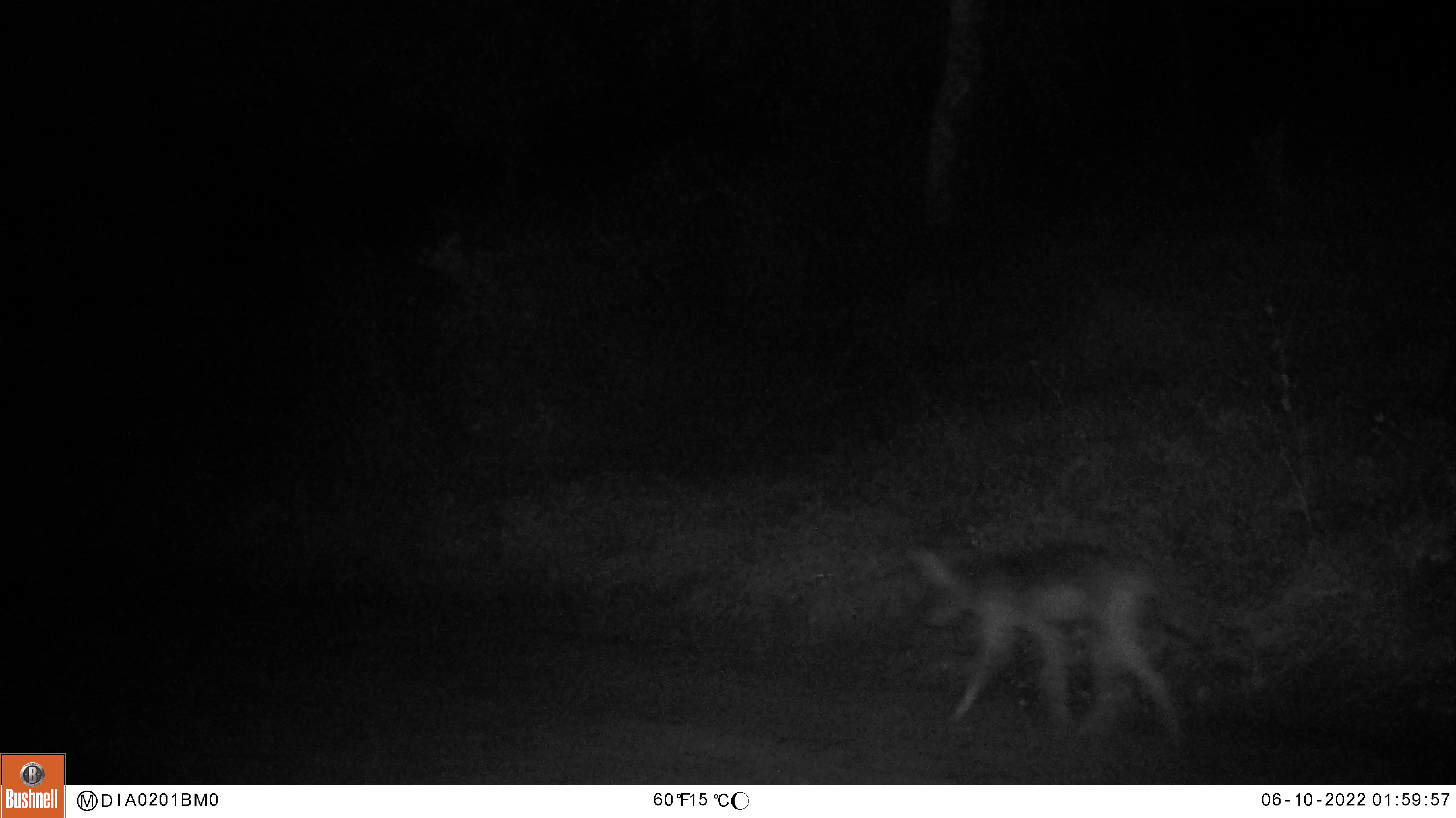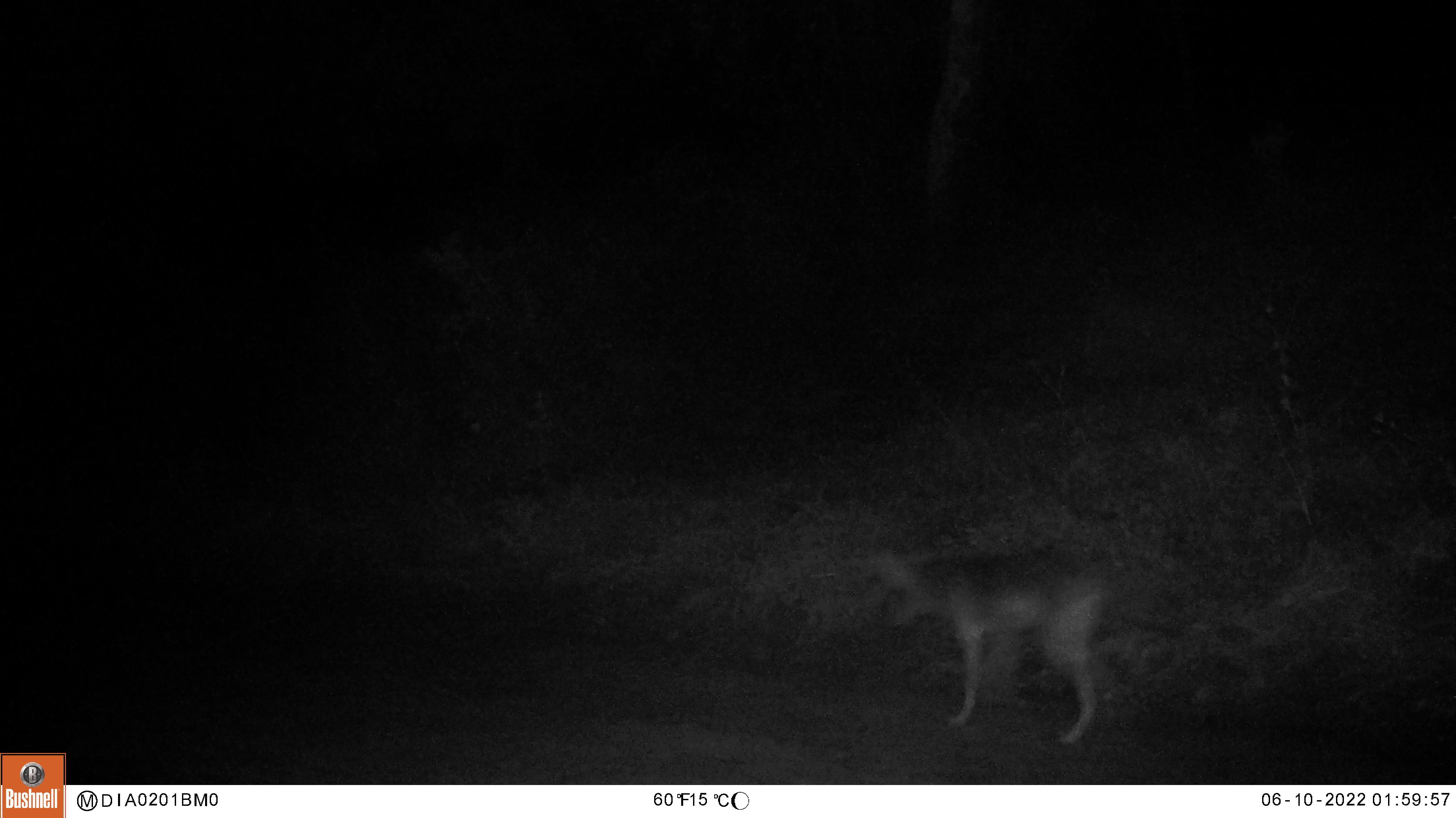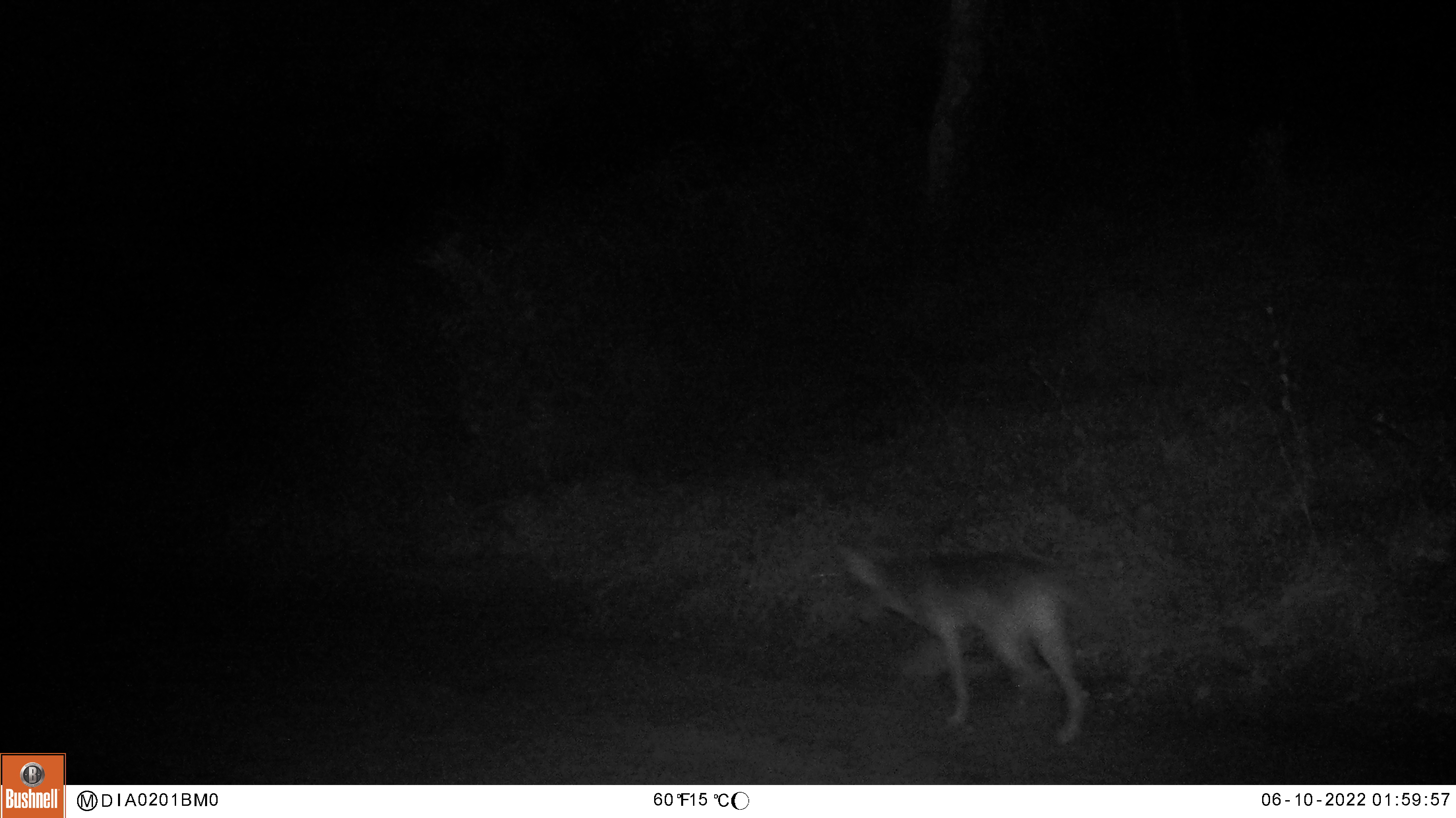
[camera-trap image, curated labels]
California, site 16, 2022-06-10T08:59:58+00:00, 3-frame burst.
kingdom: Animalia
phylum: Chordata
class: Mammalia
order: Carnivora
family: Canidae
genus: Canis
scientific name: Canis latrans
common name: coyote